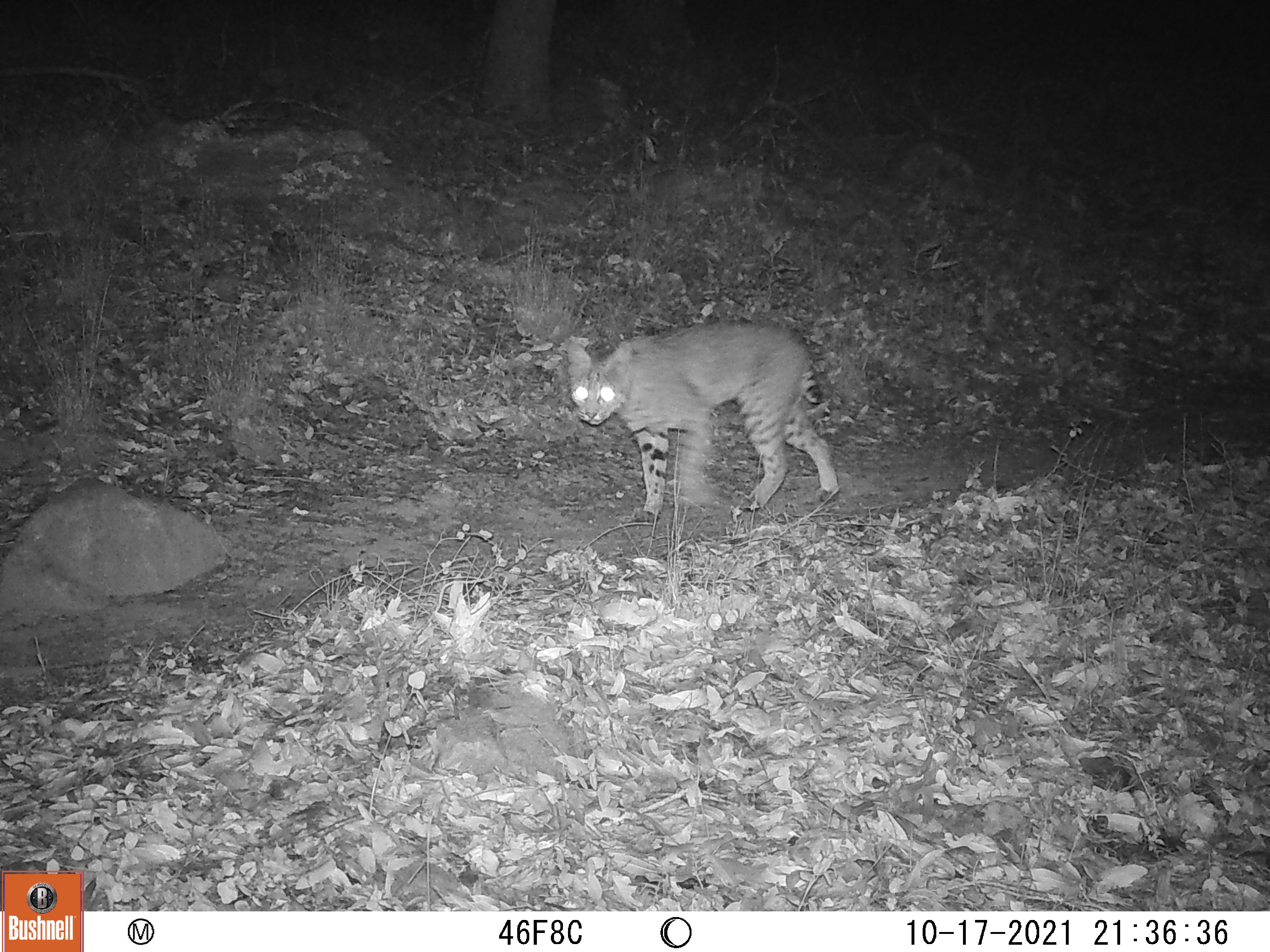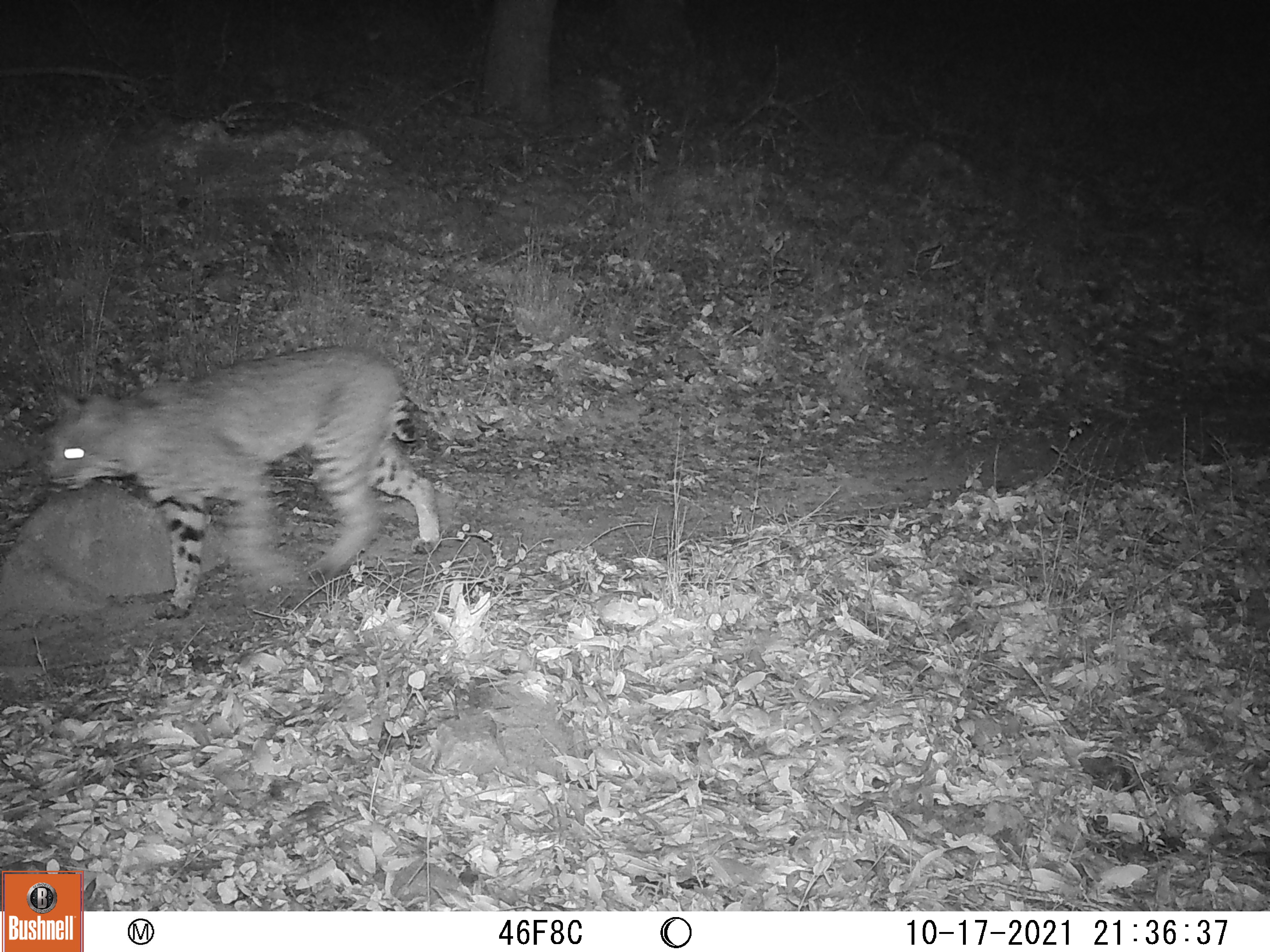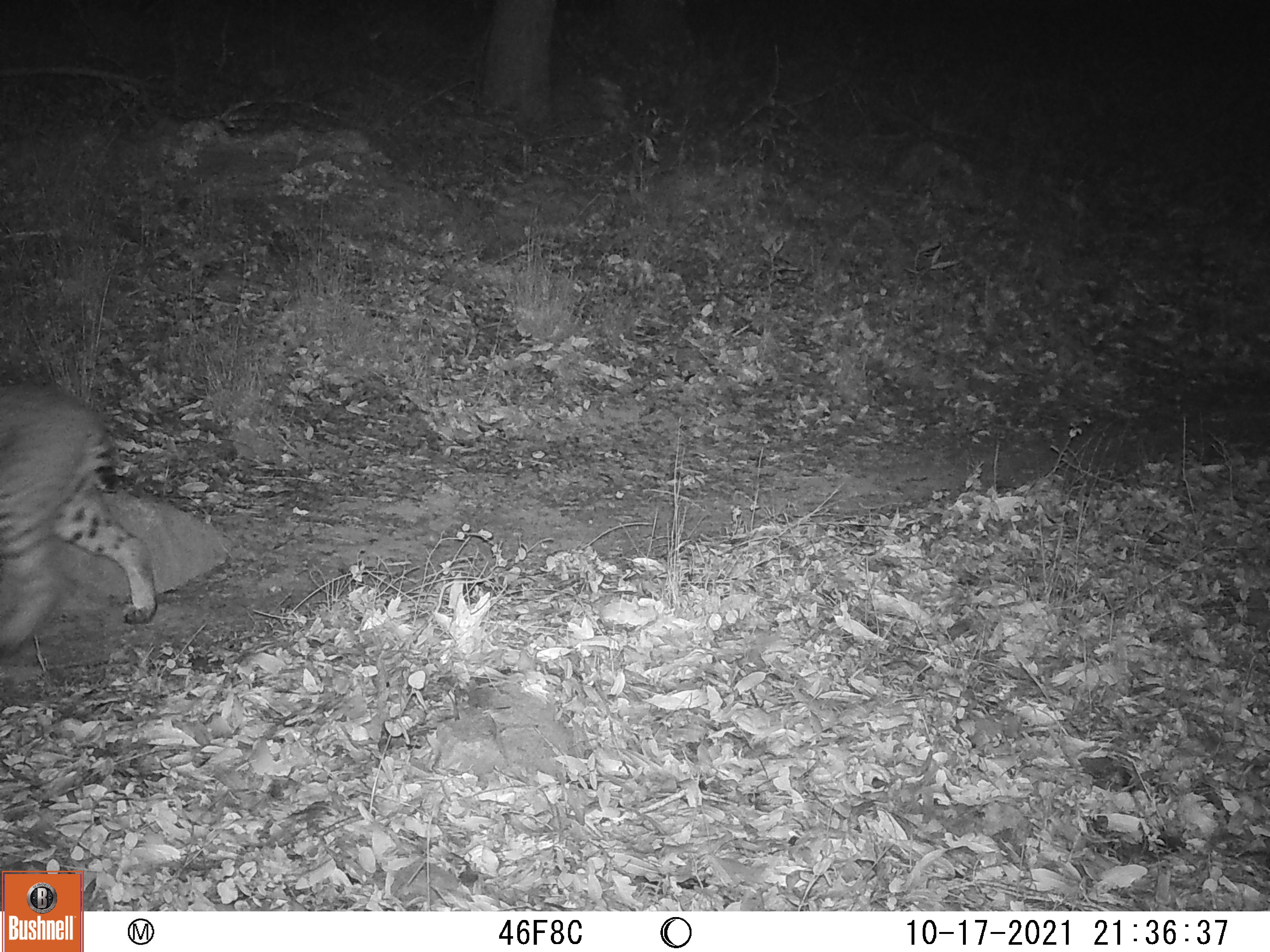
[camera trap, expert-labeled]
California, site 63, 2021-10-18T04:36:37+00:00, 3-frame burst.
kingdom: Animalia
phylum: Chordata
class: Mammalia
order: Carnivora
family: Felidae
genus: Lynx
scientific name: Lynx rufus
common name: bobcat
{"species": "bobcat (Lynx rufus)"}